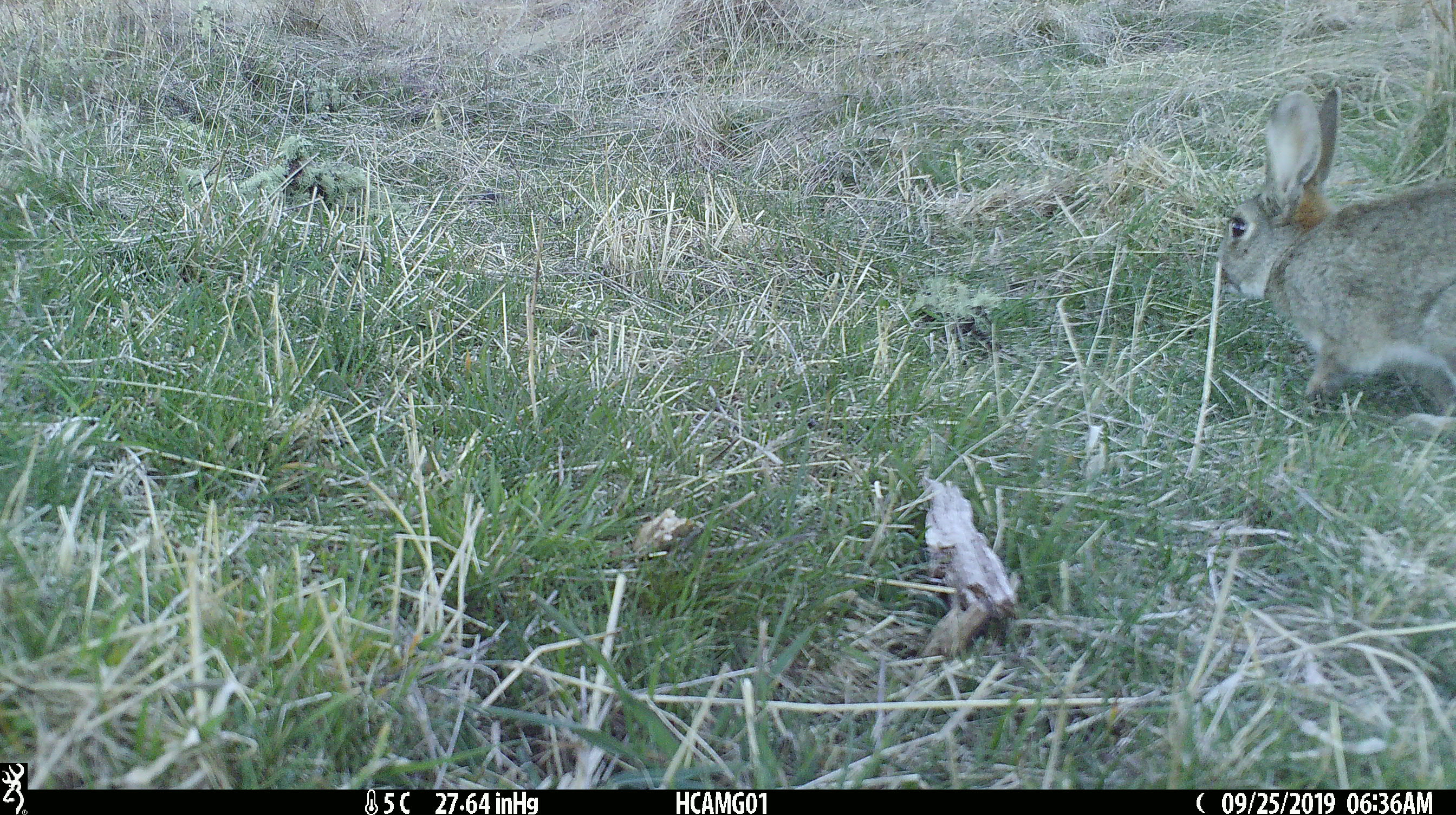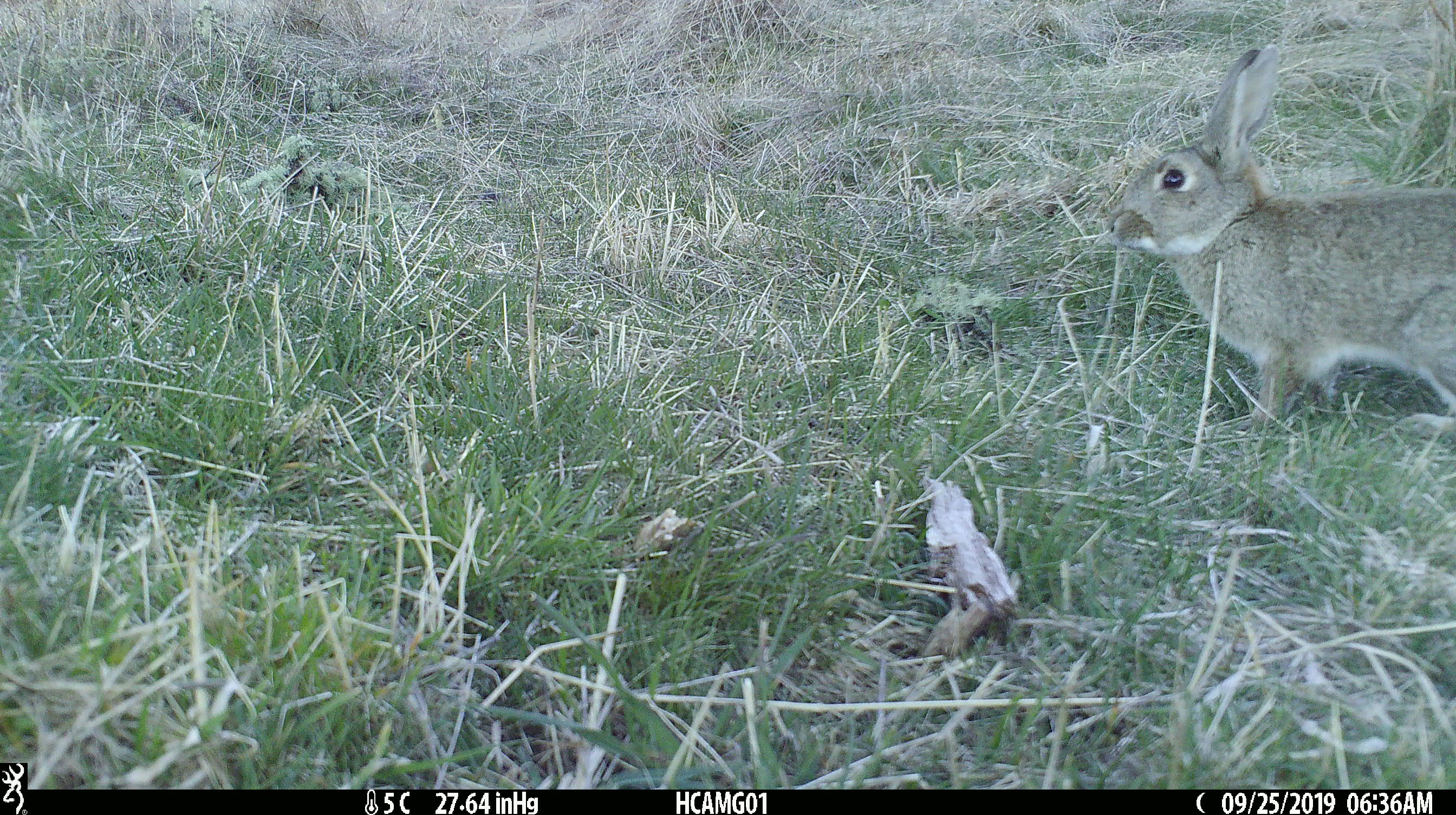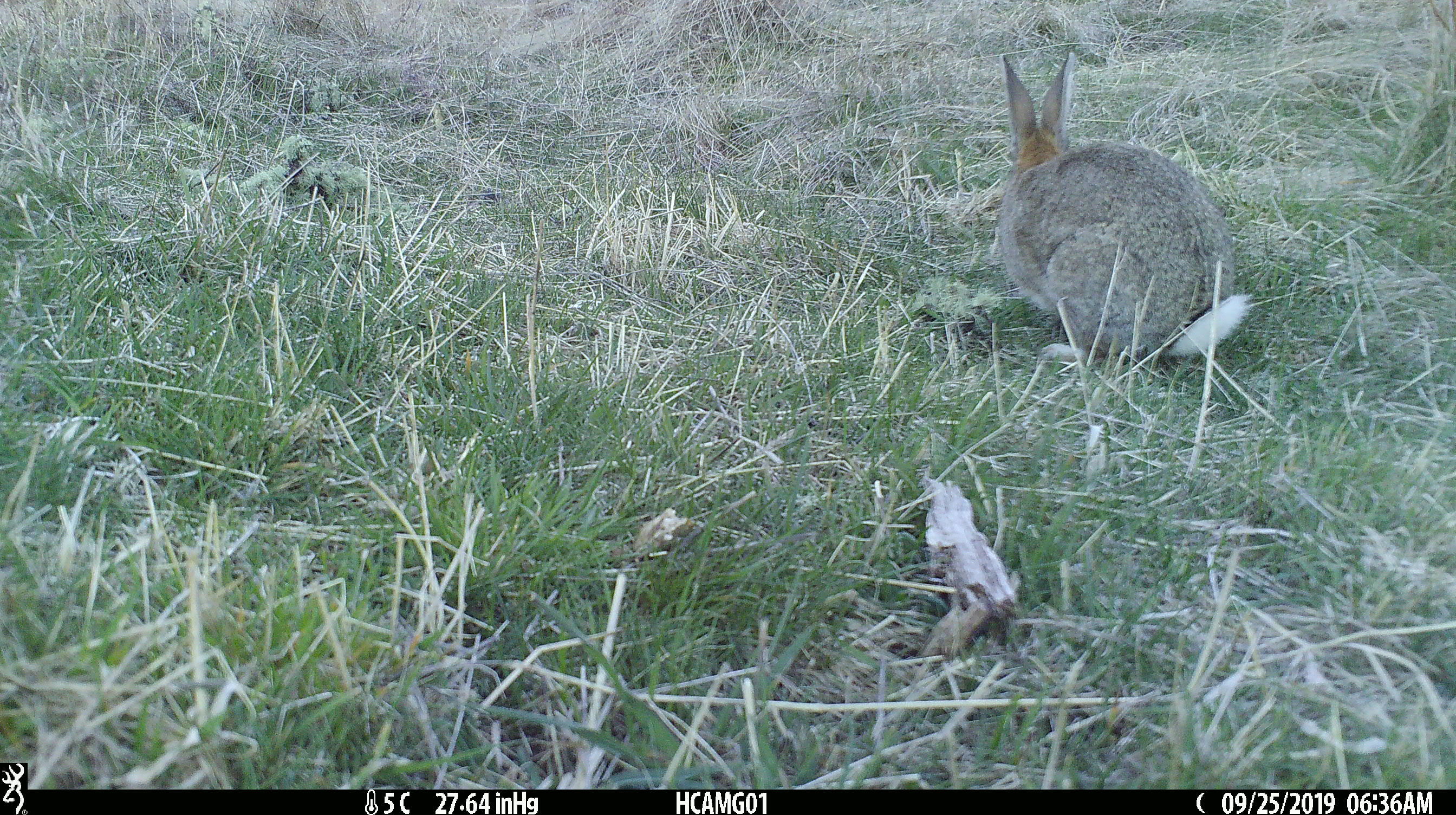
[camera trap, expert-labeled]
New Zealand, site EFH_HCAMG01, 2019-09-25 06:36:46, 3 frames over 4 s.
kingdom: Animalia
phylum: Chordata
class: Mammalia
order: Lagomorpha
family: Leporidae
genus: Oryctolagus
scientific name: Oryctolagus cuniculus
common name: european rabbit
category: rabbit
Rabbit (european rabbit) (Oryctolagus cuniculus).